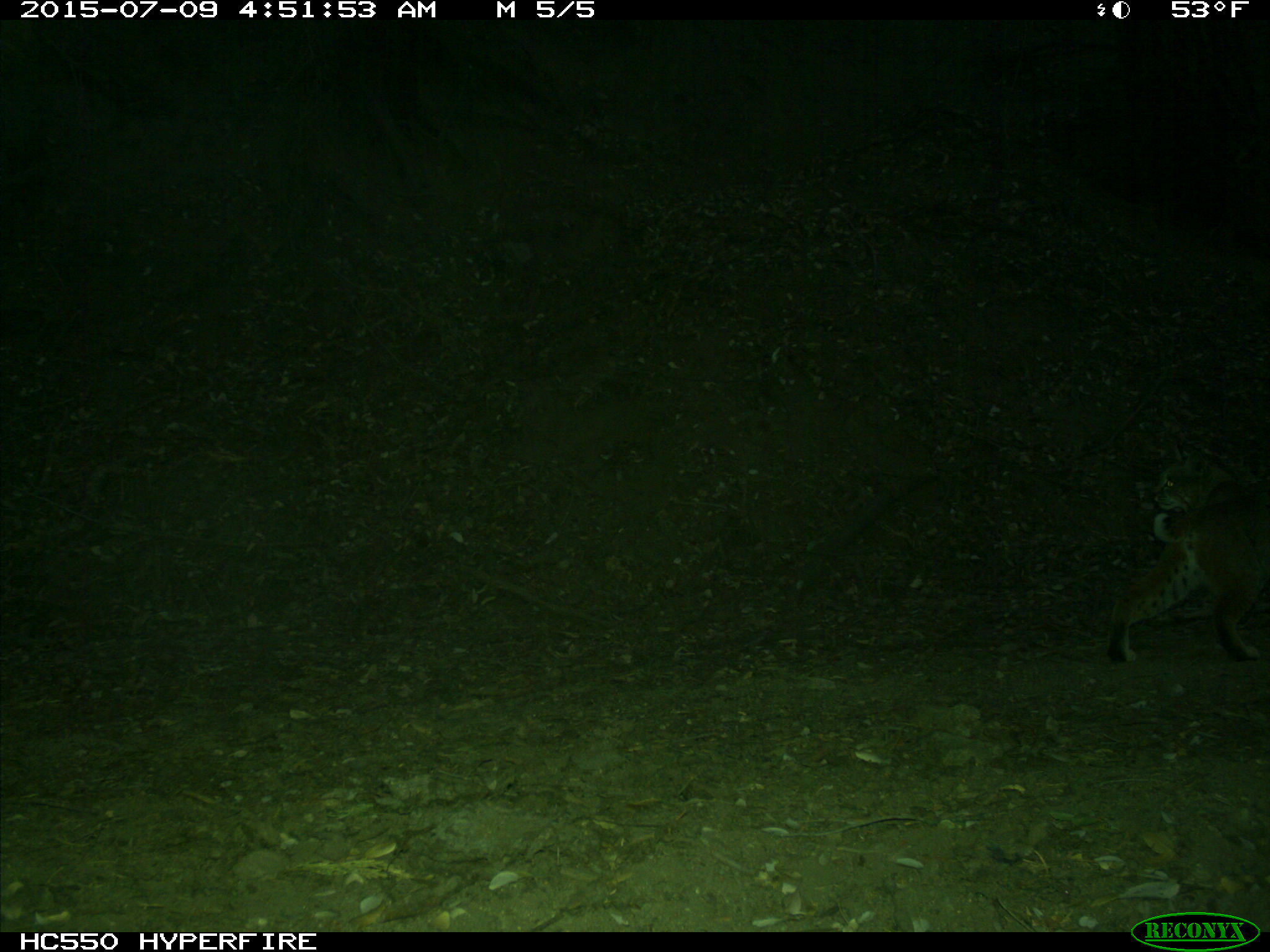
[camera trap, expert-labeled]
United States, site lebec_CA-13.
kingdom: Animalia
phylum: Chordata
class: Mammalia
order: Carnivora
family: Felidae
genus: Lynx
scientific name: Lynx rufus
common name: bobcat